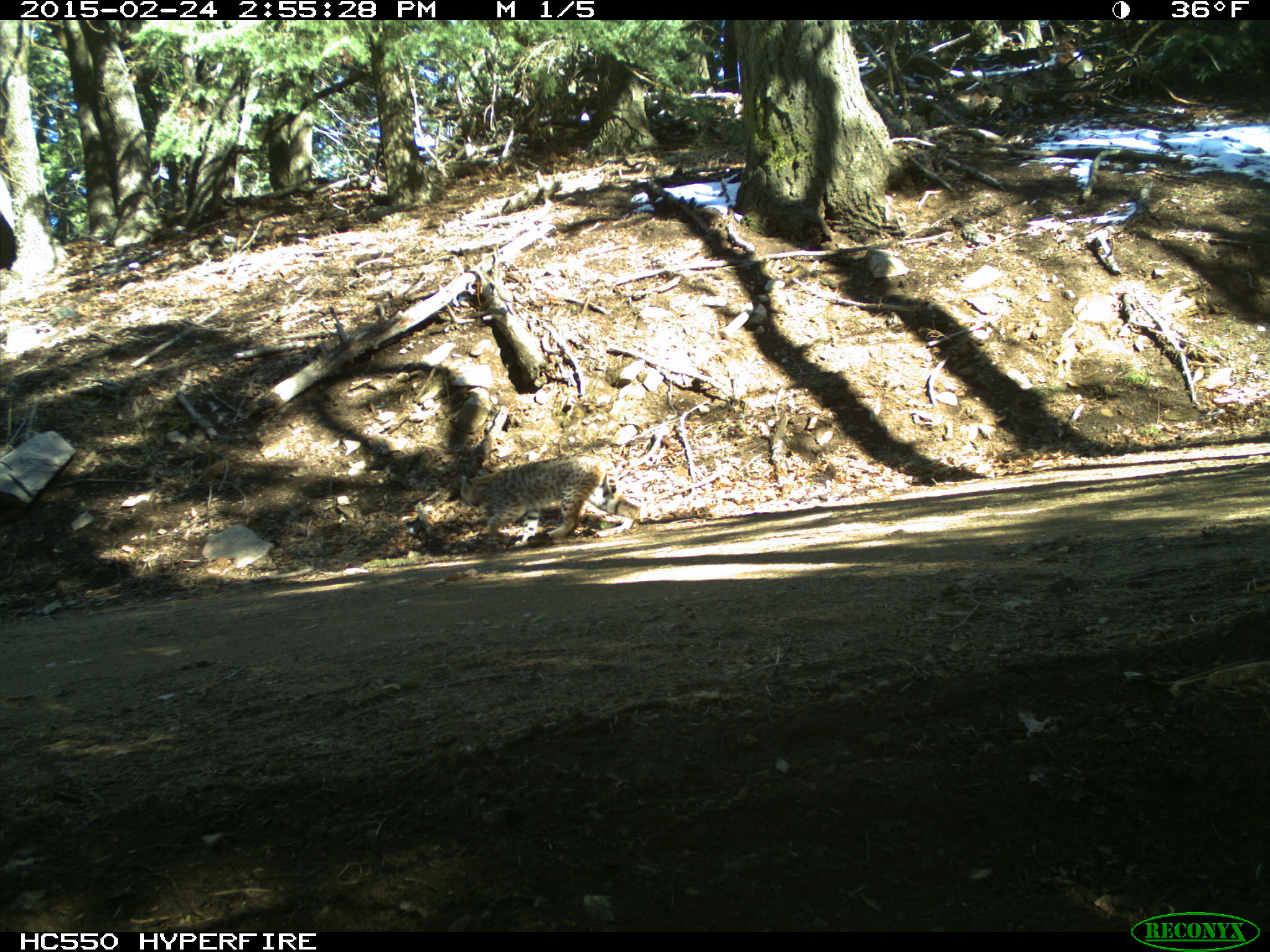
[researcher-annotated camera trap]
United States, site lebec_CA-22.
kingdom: Animalia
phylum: Chordata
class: Mammalia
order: Carnivora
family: Felidae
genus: Lynx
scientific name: Lynx rufus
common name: bobcat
Lynx rufus (bobcat).